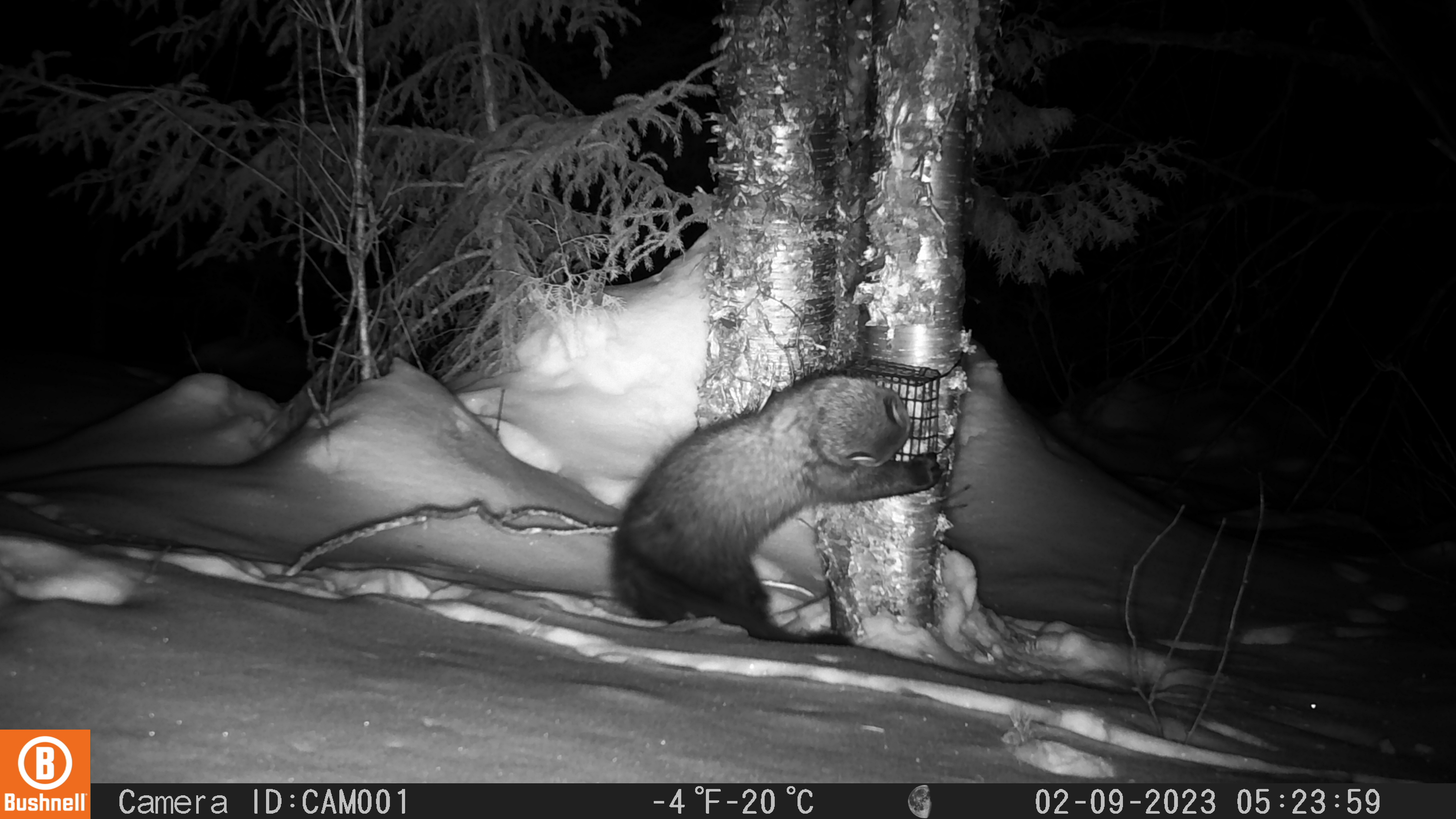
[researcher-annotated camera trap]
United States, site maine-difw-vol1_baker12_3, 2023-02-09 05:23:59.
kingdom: Animalia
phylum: Chordata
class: Mammalia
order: Carnivora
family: Mustelidae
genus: Pekania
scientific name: Pekania pennanti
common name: fisher